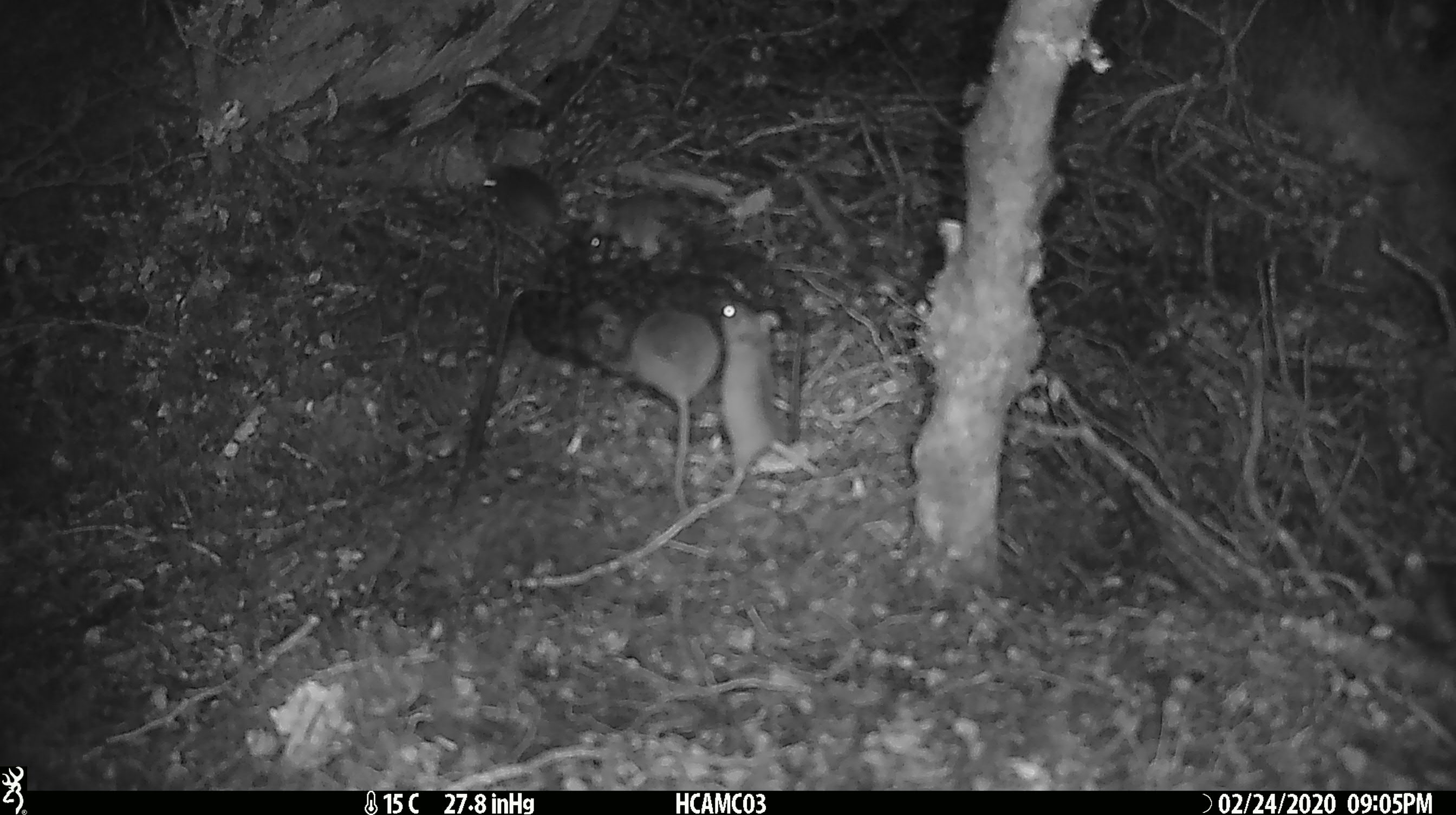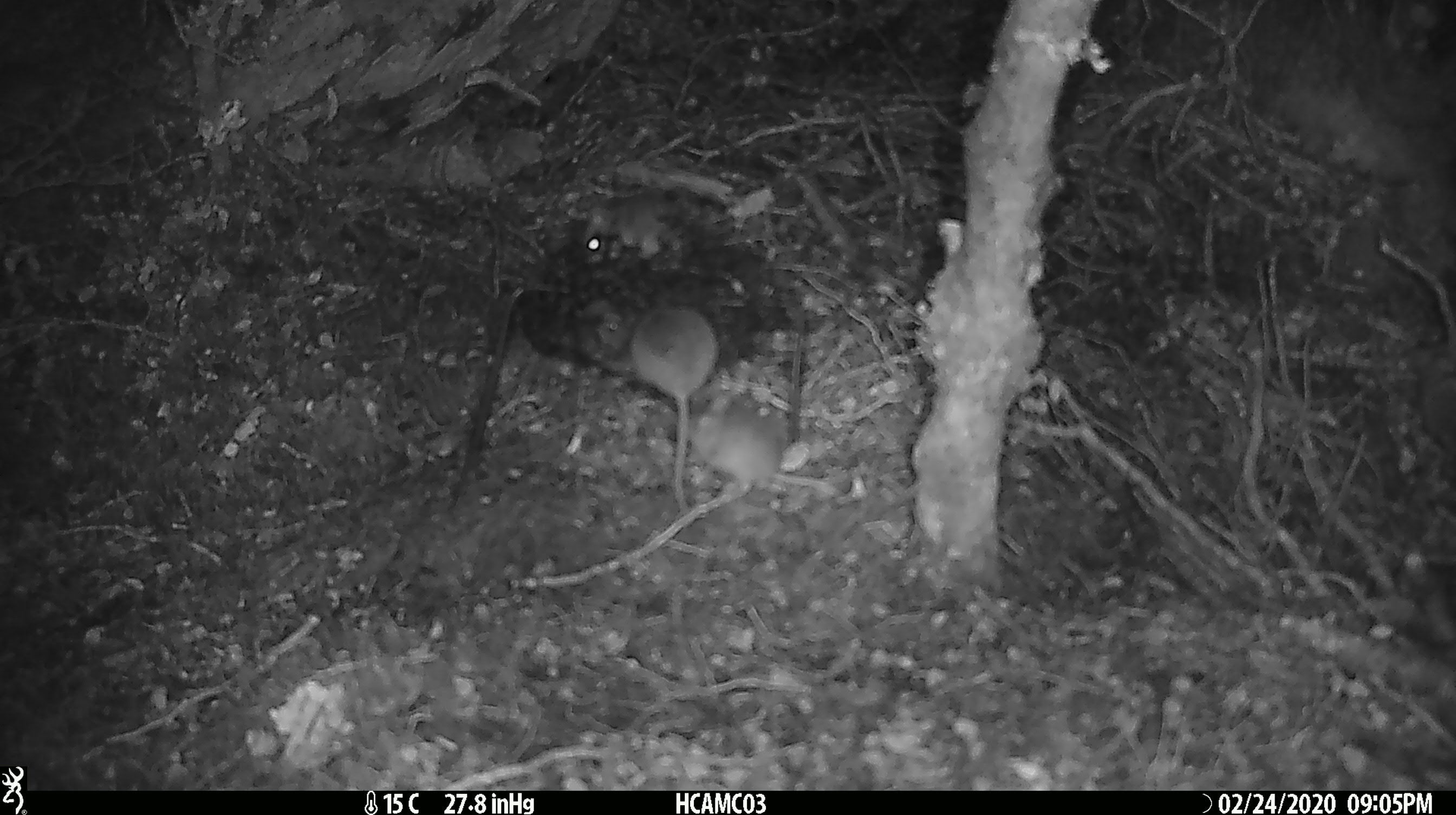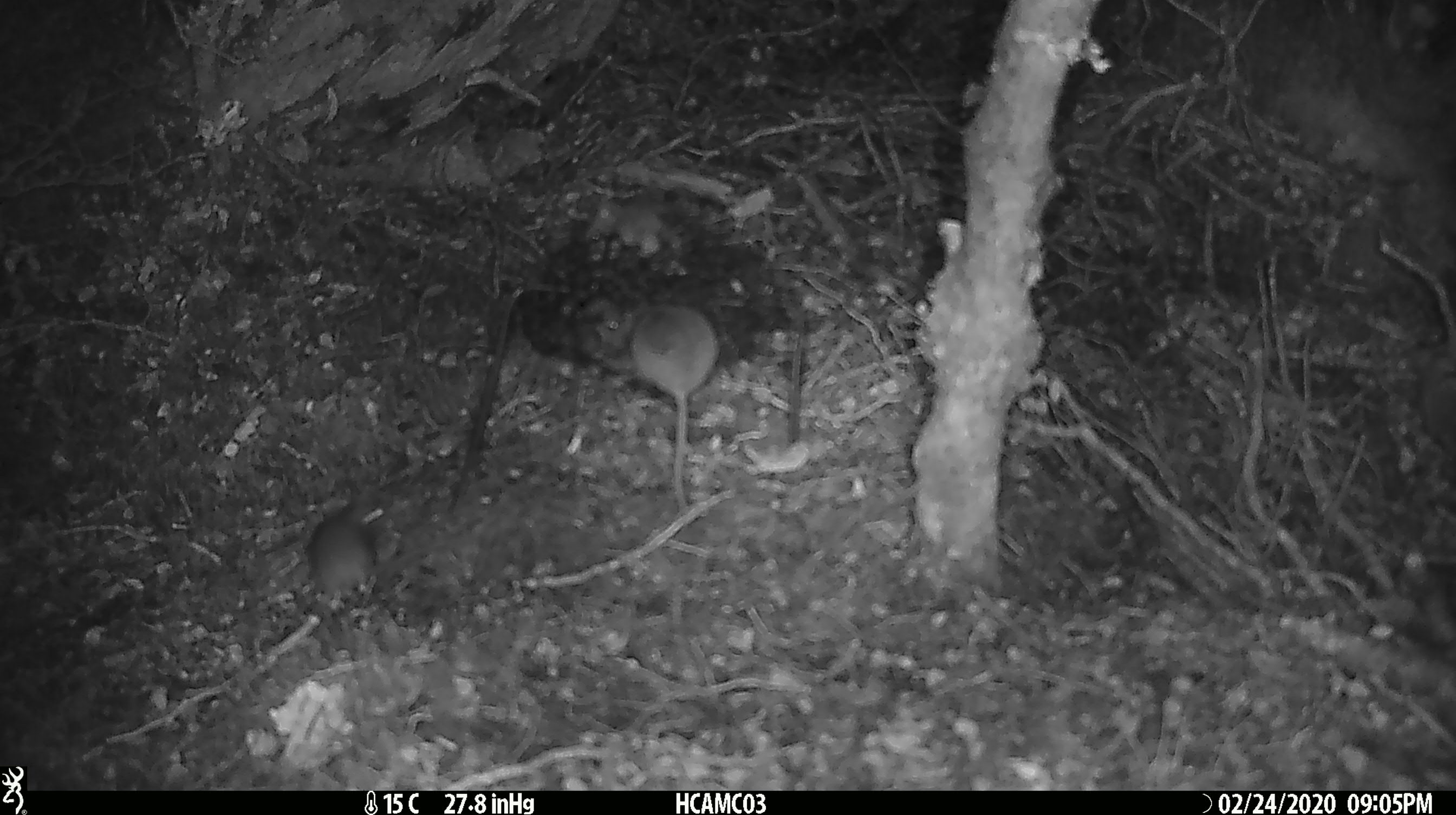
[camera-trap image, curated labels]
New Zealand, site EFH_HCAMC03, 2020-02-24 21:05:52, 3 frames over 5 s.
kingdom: Animalia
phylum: Chordata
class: Mammalia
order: Rodentia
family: Muridae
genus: Mus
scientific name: Mus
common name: mouse